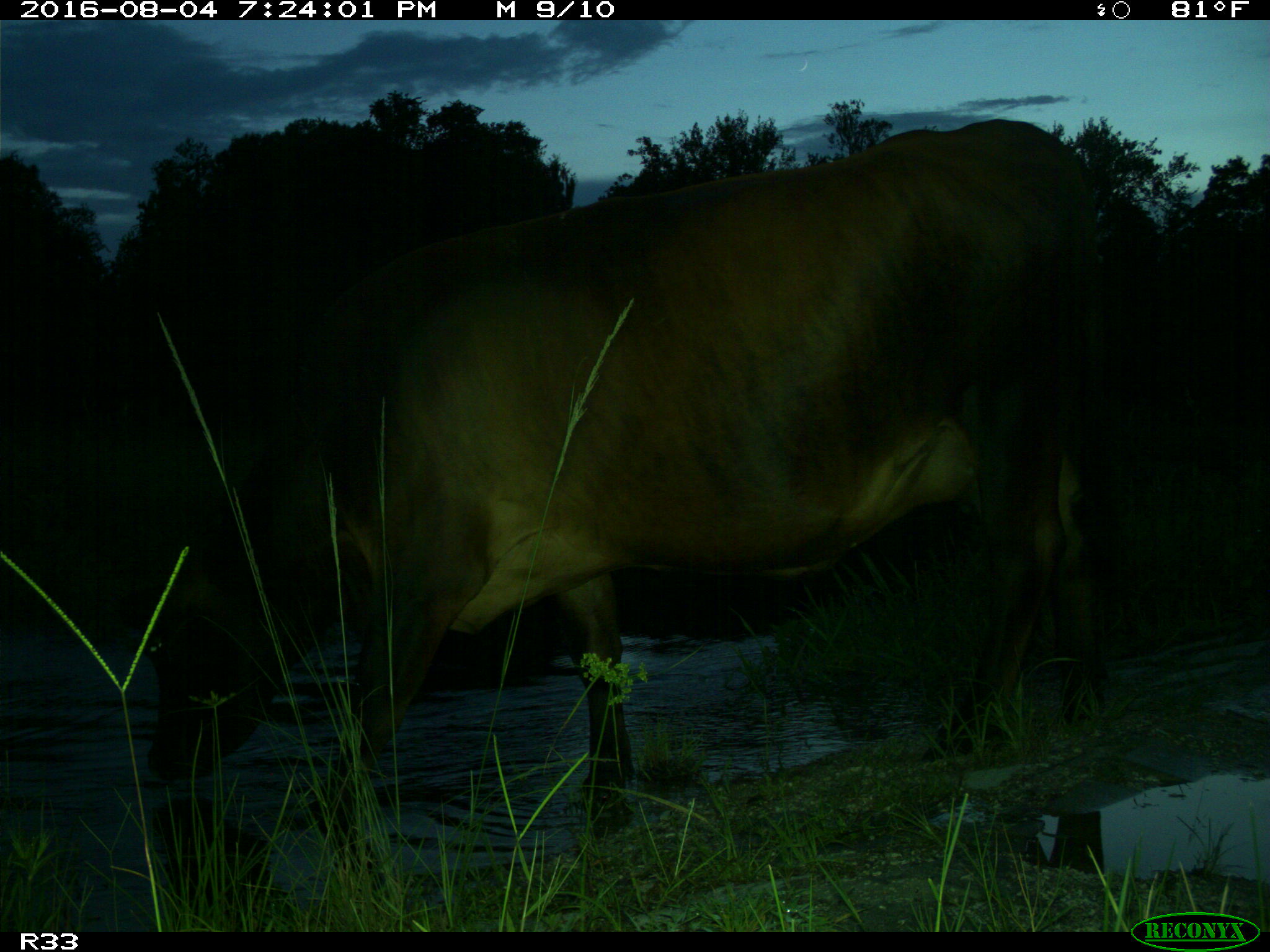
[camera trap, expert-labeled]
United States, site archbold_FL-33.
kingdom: Animalia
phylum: Chordata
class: Mammalia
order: Artiodactyla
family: Bovidae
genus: Bos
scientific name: Bos taurus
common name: domestic cow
Bos taurus (domestic cow).